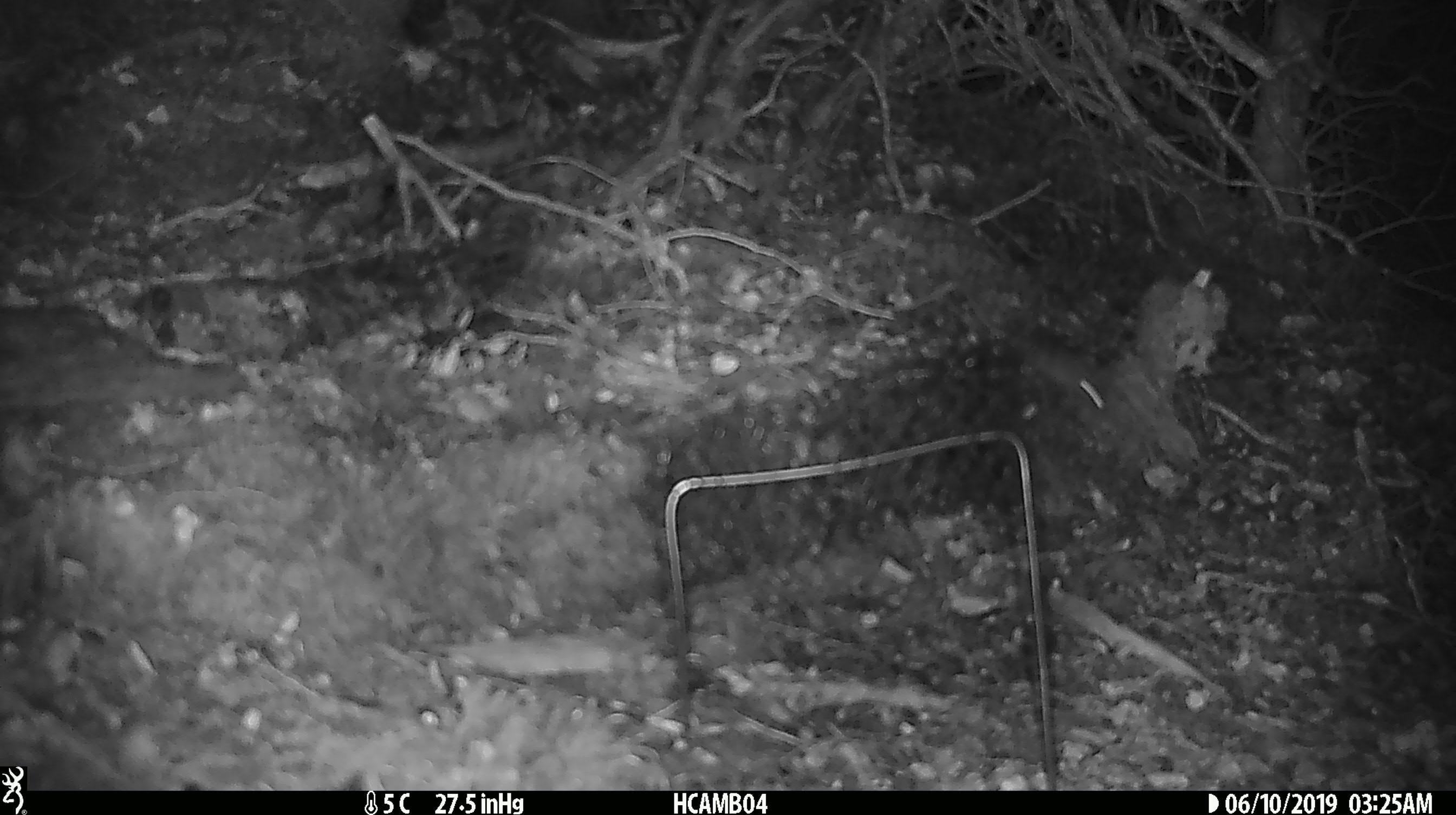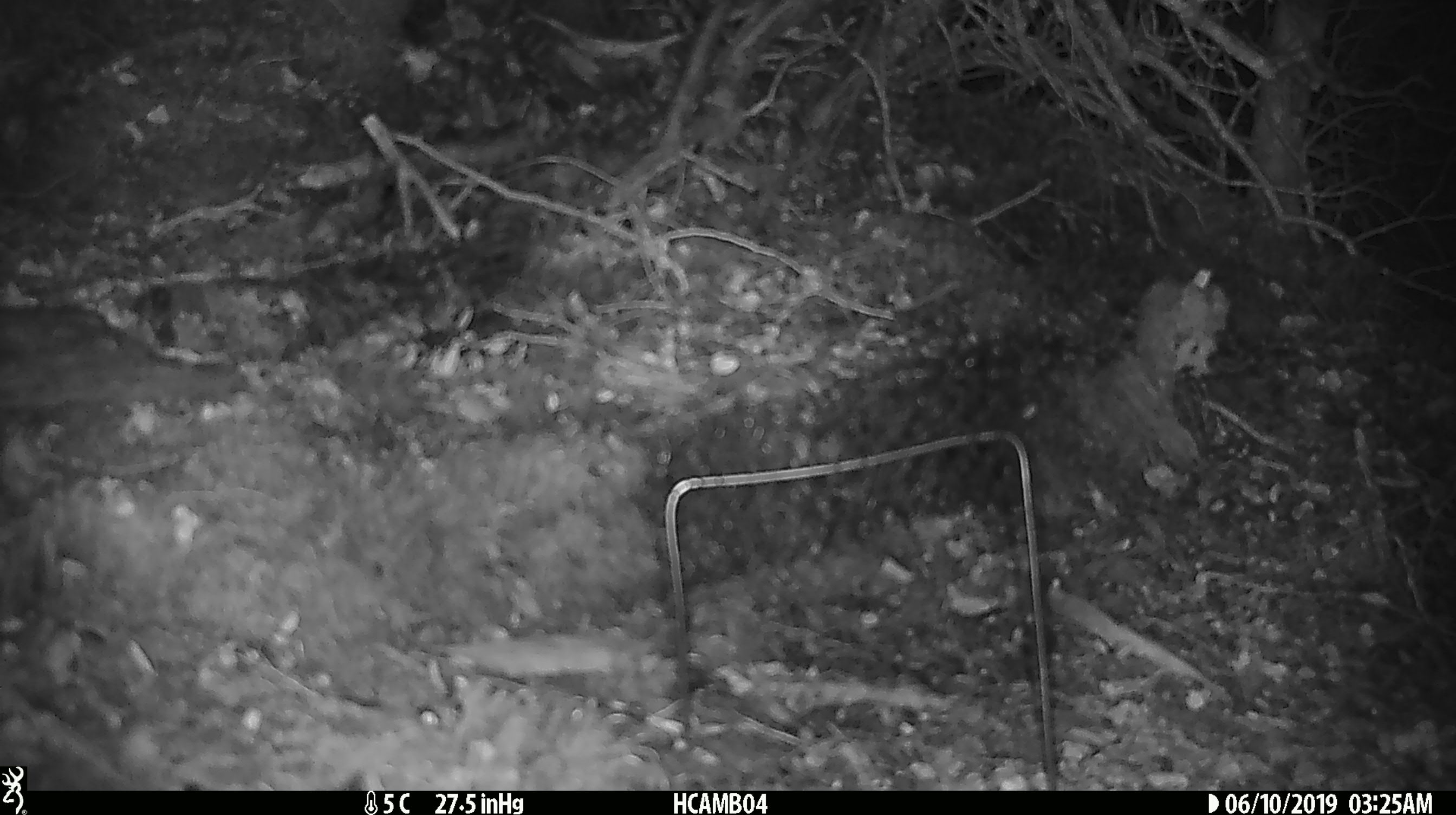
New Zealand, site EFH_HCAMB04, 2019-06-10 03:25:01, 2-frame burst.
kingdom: Animalia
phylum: Chordata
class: Mammalia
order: Rodentia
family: Muridae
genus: Mus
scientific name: Mus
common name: mouse